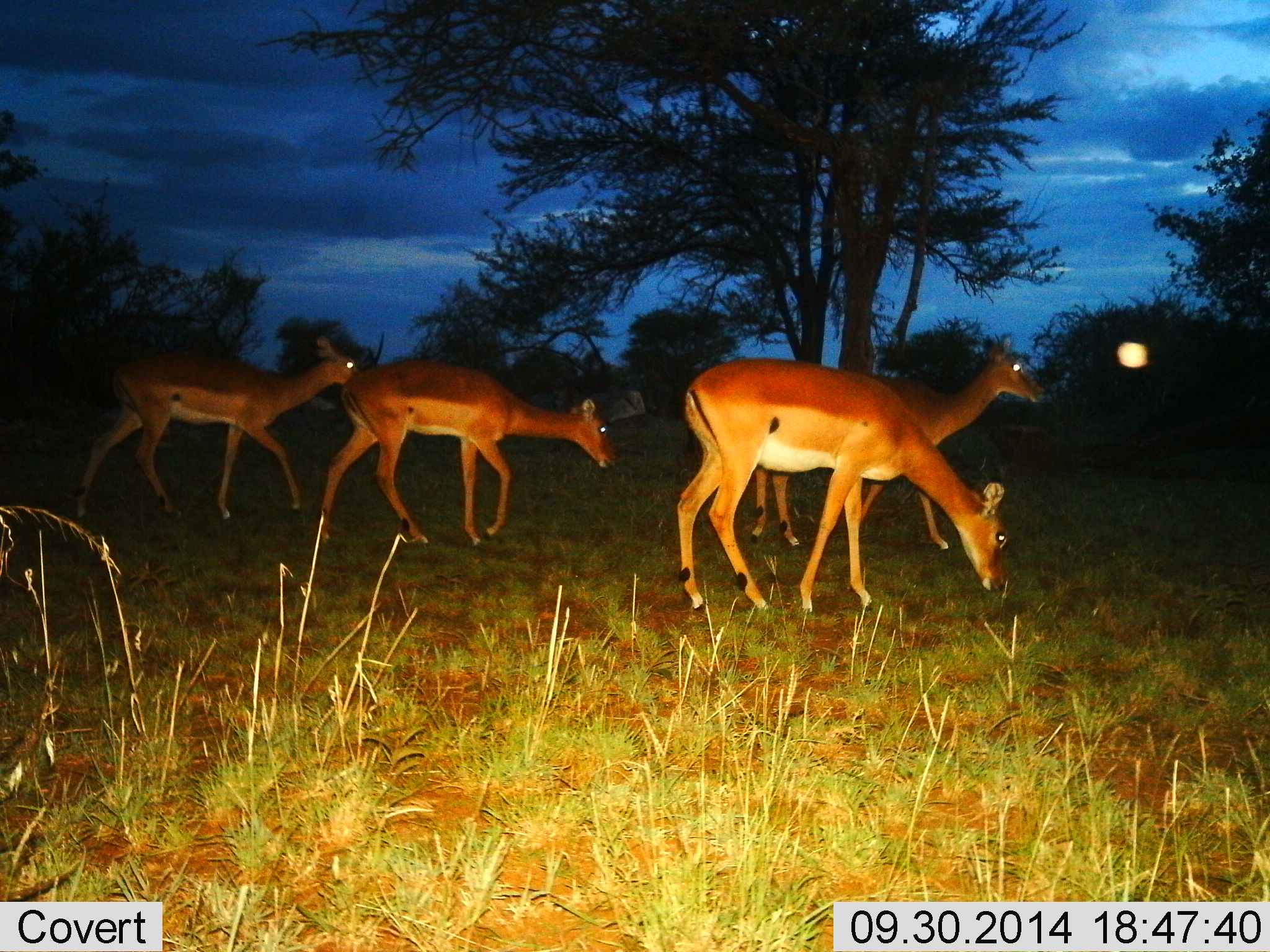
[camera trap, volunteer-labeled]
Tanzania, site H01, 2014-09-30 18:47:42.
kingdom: Animalia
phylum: Chordata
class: Mammalia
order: Artiodactyla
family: Bovidae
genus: Aepyceros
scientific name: Aepyceros melampus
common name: impala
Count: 4.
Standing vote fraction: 20%.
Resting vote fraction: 10%.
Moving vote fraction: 90%.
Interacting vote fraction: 0%.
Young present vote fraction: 0%.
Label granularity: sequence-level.